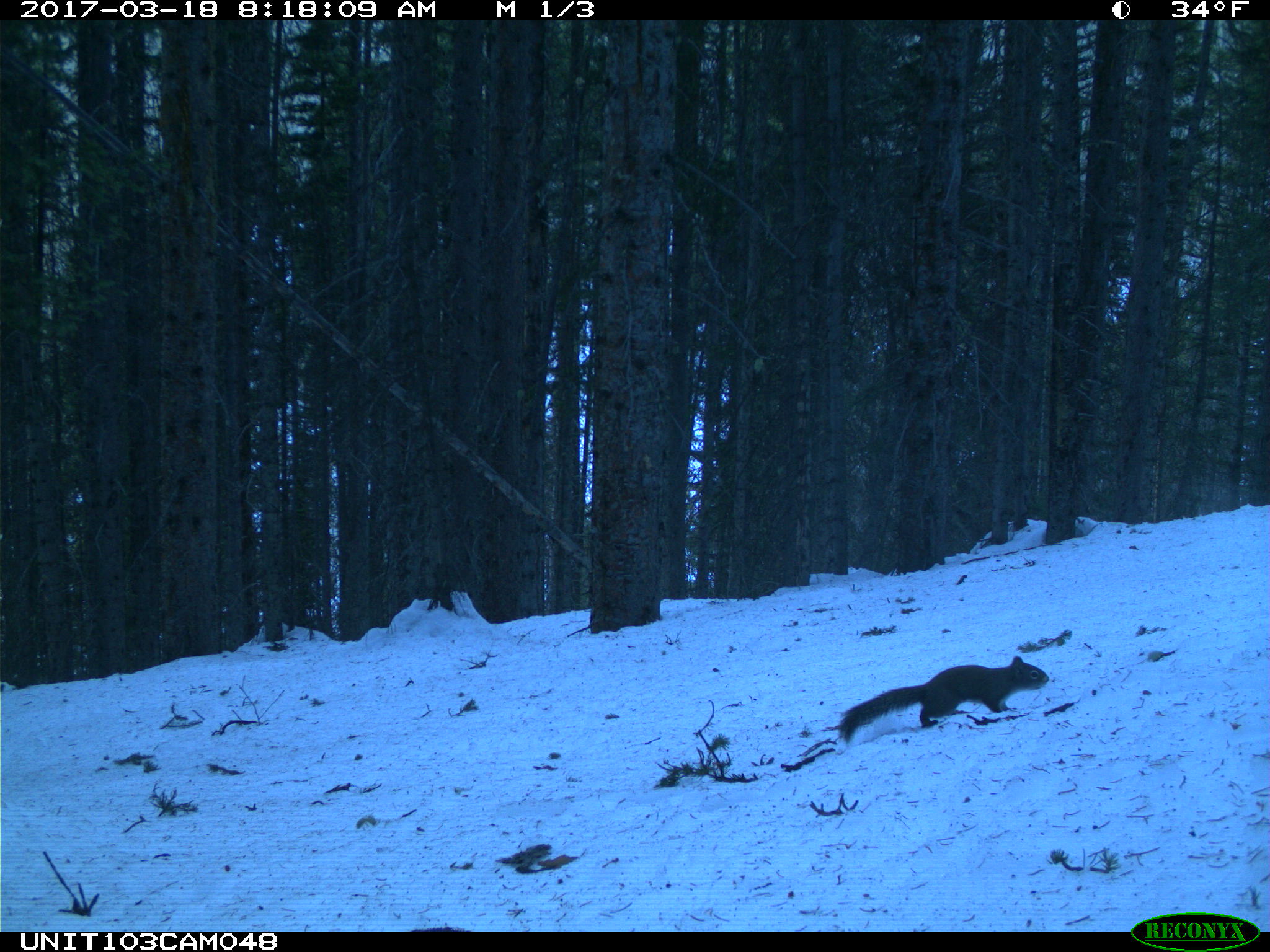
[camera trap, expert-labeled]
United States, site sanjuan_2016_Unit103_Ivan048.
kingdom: Animalia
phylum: Chordata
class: Mammalia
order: Rodentia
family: Sciuridae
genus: Tamiasciurus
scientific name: Tamiasciurus hudsonicus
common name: american red squirrel